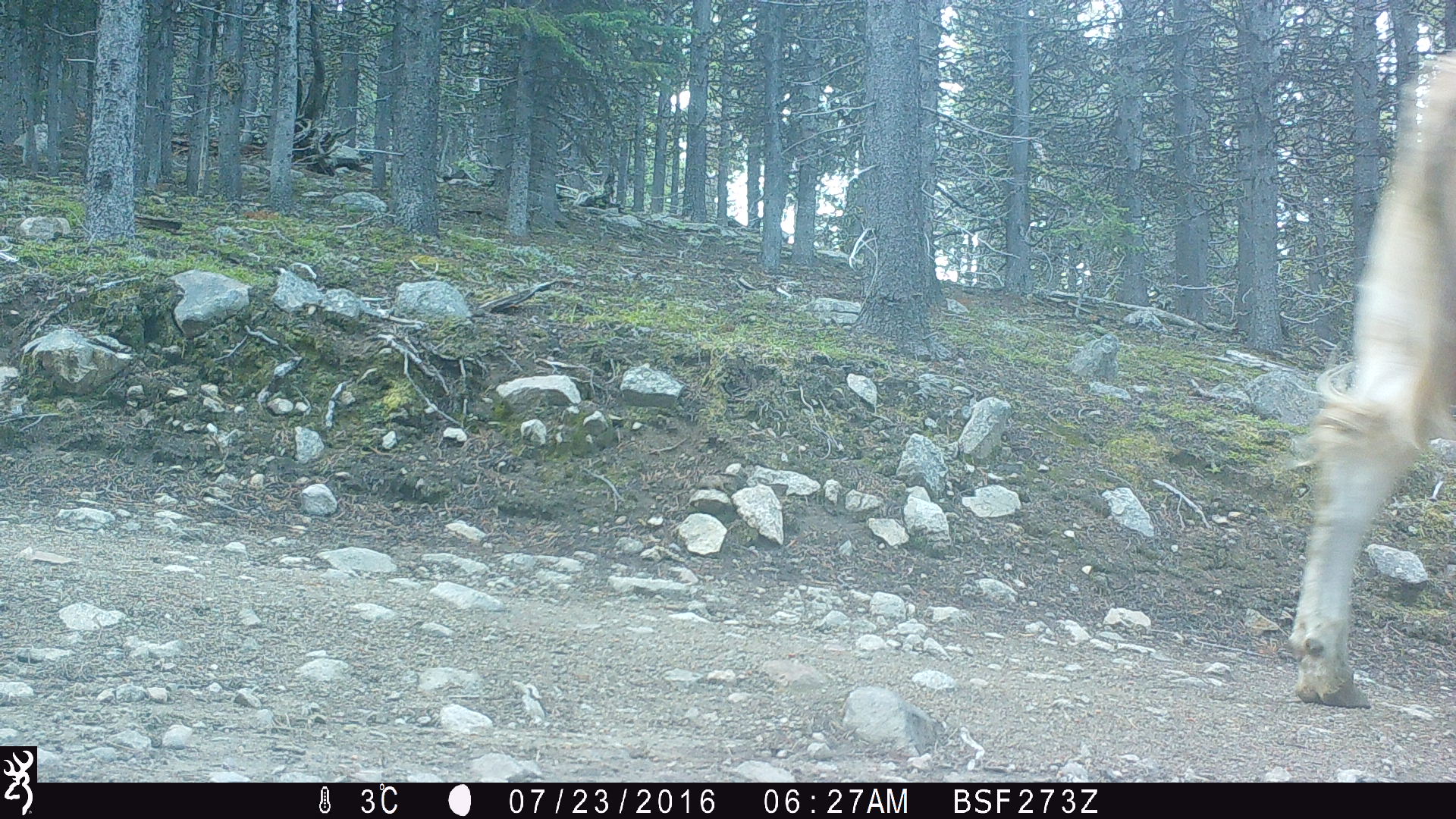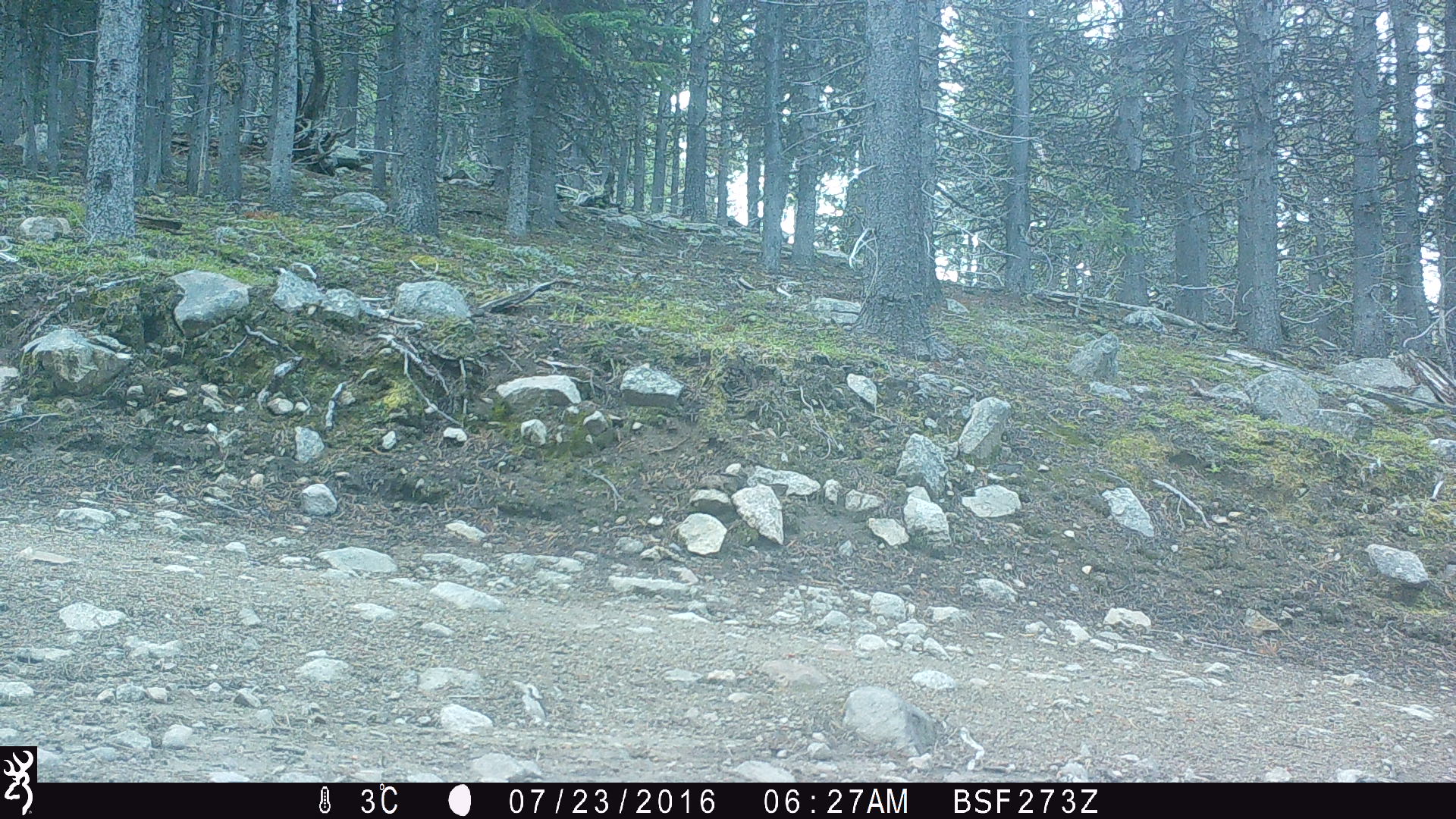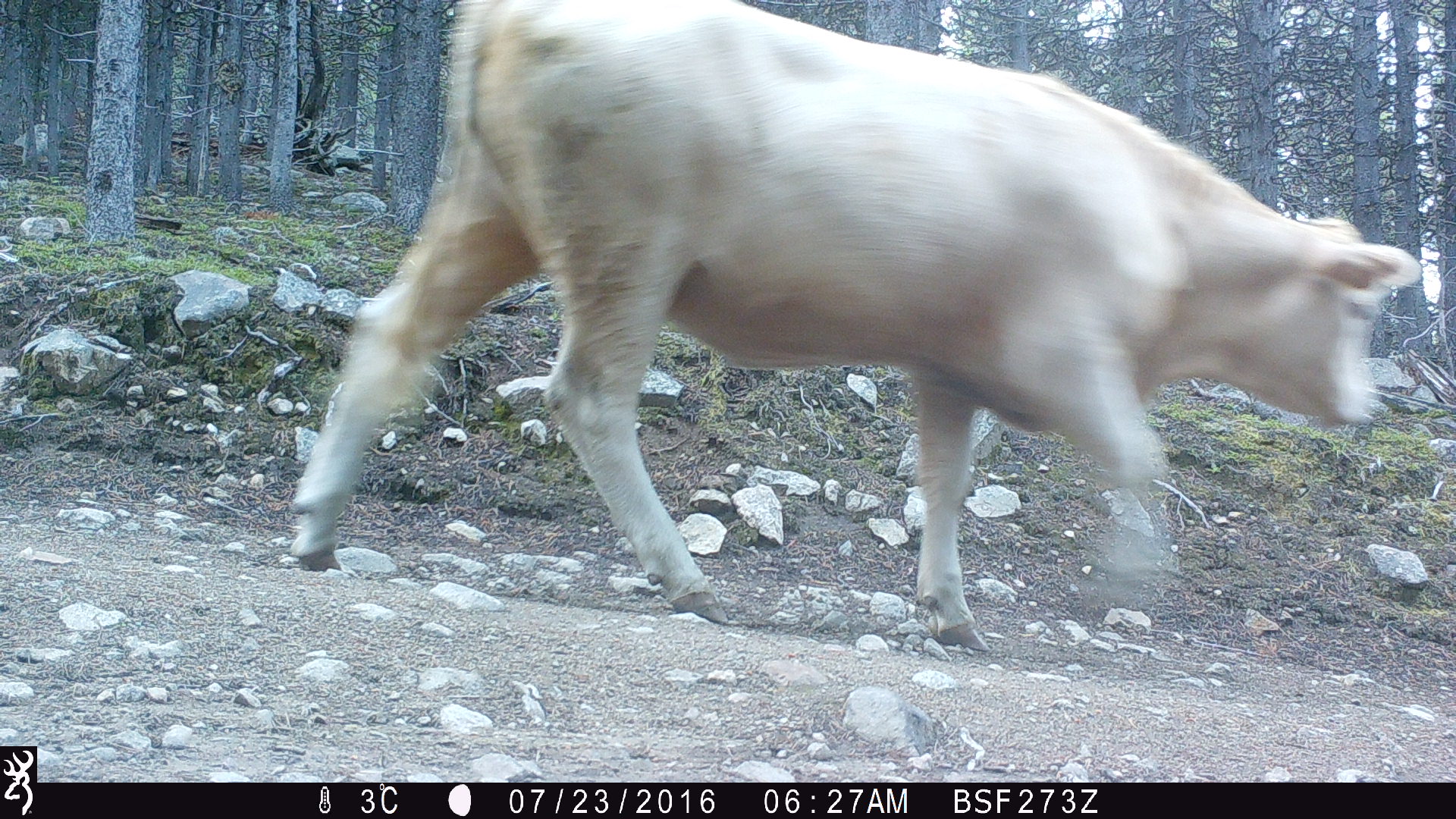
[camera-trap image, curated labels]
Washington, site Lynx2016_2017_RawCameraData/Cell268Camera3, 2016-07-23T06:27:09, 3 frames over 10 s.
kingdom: Animalia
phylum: Chordata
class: Mammalia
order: Artiodactyla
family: Bovidae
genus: Bos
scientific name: Bos taurus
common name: domestic cattle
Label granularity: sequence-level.